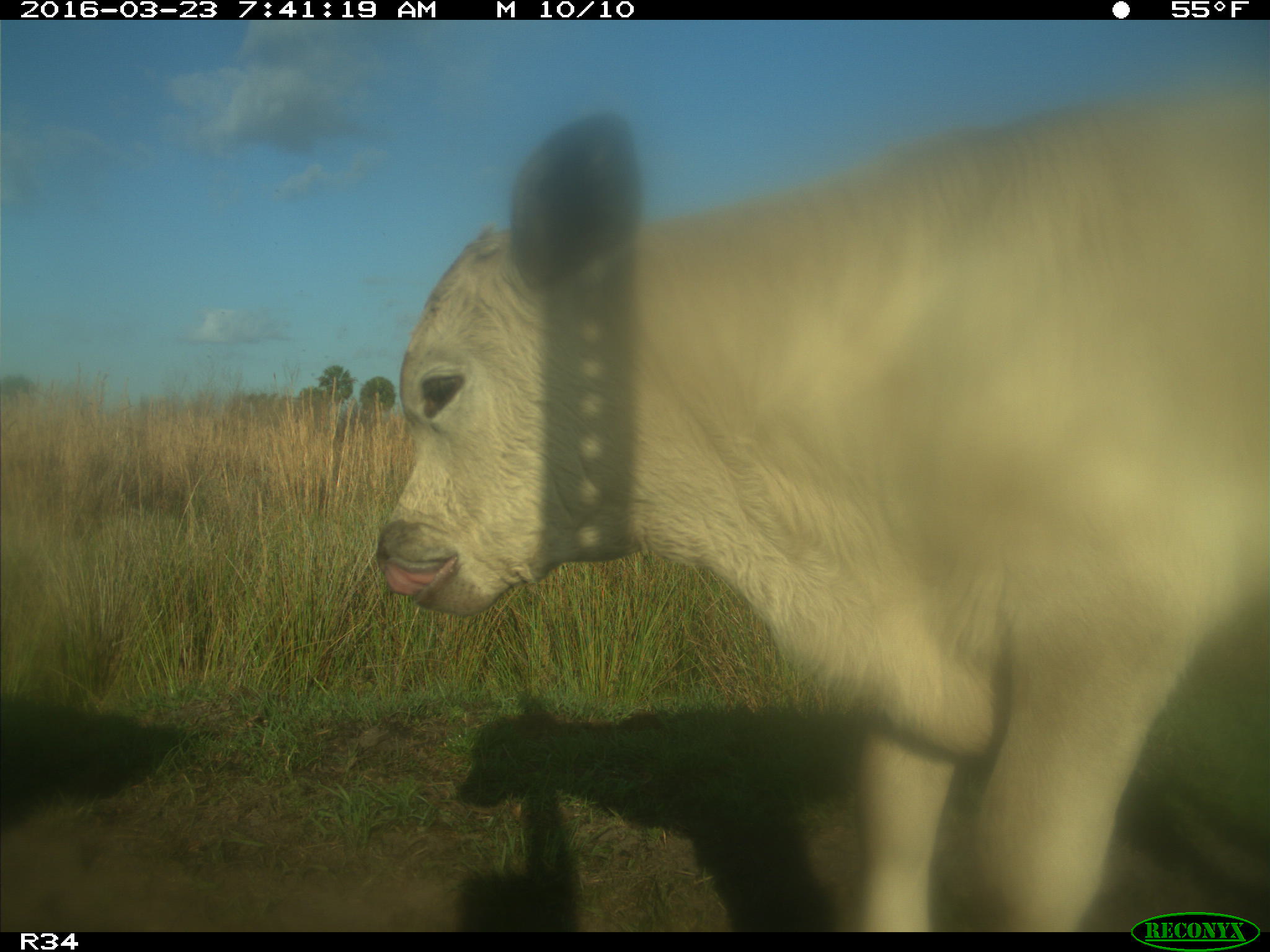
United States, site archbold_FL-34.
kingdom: Animalia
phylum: Chordata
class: Mammalia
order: Artiodactyla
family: Bovidae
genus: Bos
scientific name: Bos taurus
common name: domestic cow